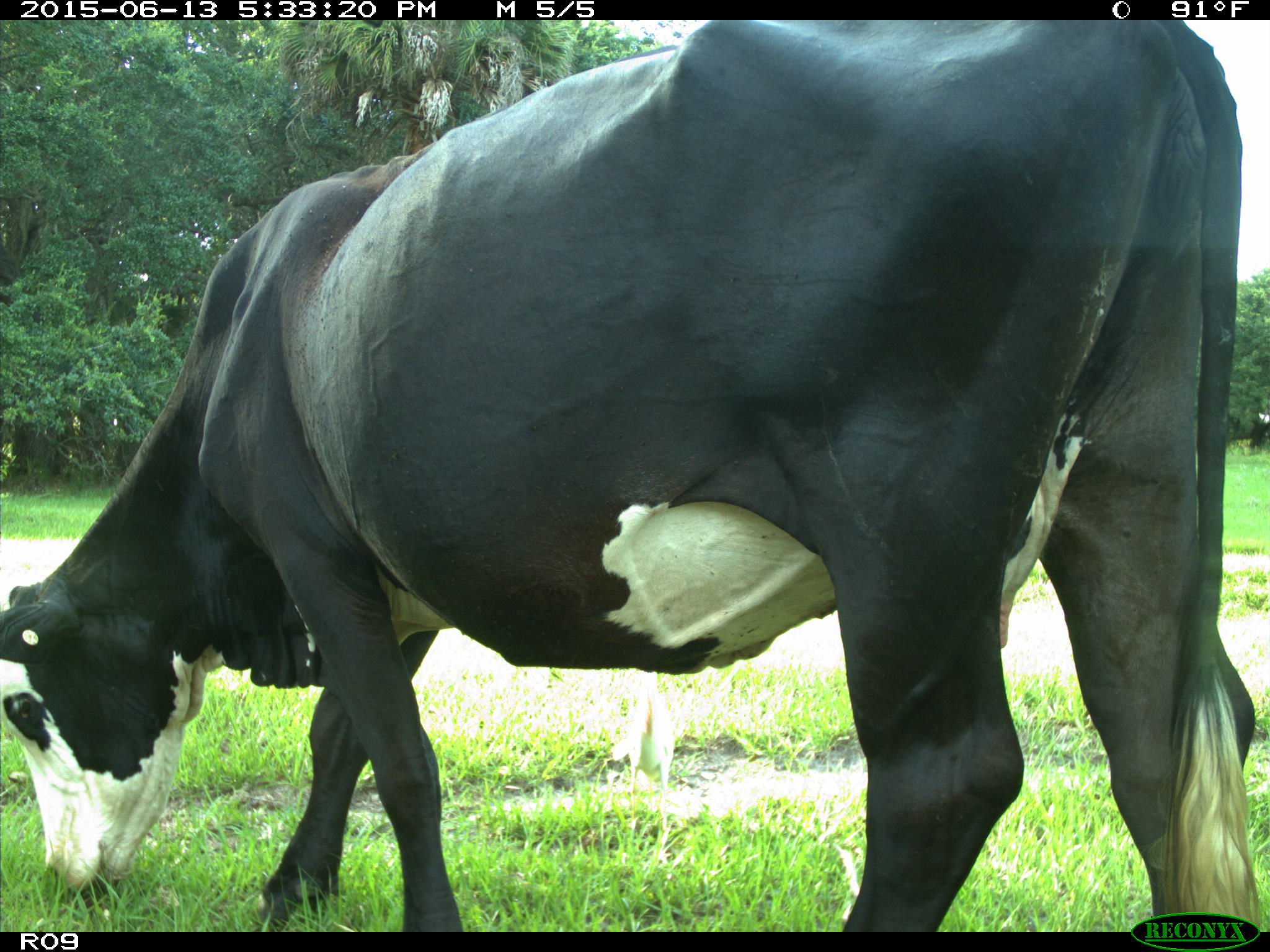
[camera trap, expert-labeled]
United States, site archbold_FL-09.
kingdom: Animalia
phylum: Chordata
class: Mammalia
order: Artiodactyla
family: Bovidae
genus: Bos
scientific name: Bos taurus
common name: domestic cow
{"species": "Bos taurus (domestic cow)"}